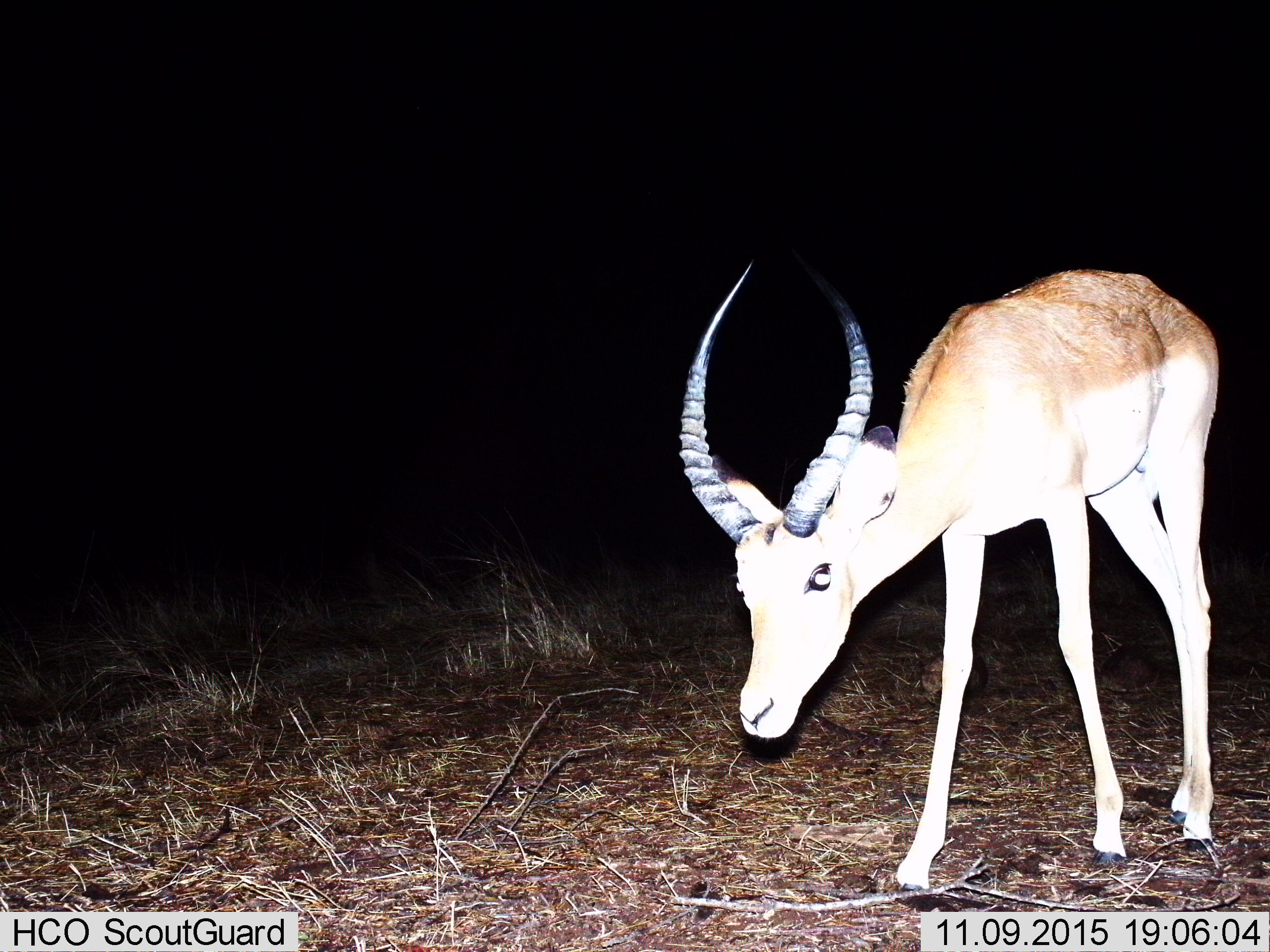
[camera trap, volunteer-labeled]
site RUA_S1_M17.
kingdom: Animalia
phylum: Chordata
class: Mammalia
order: Artiodactyla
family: Bovidae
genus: Aepyceros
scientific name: Aepyceros melampus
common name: impala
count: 1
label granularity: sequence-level